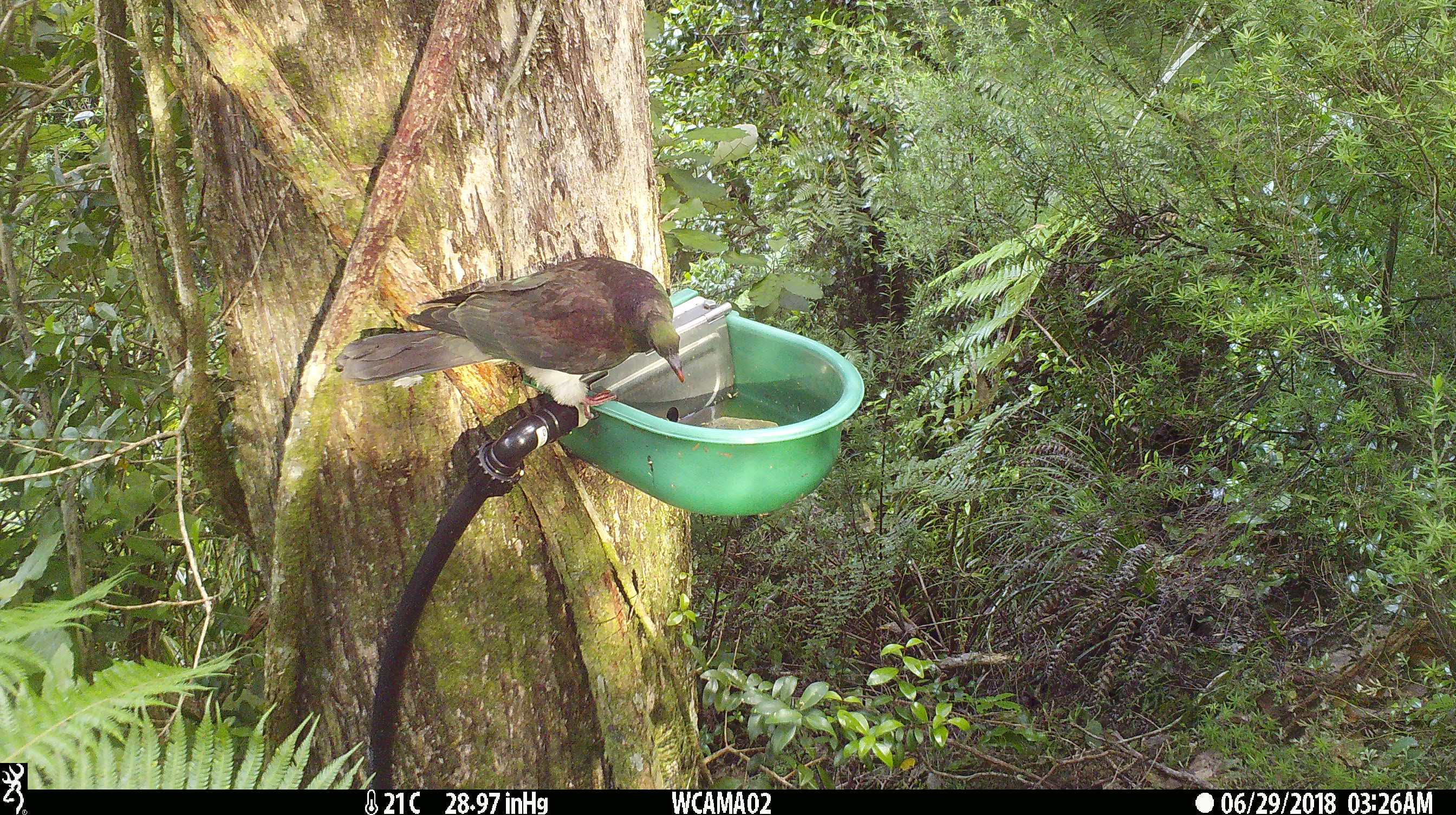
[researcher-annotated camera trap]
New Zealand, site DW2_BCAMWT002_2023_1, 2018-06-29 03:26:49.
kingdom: Animalia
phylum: Chordata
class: Aves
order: Columbiformes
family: Columbidae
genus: Hemiphaga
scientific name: Hemiphaga novaeseelandiae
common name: new zealand pigeon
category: kereru